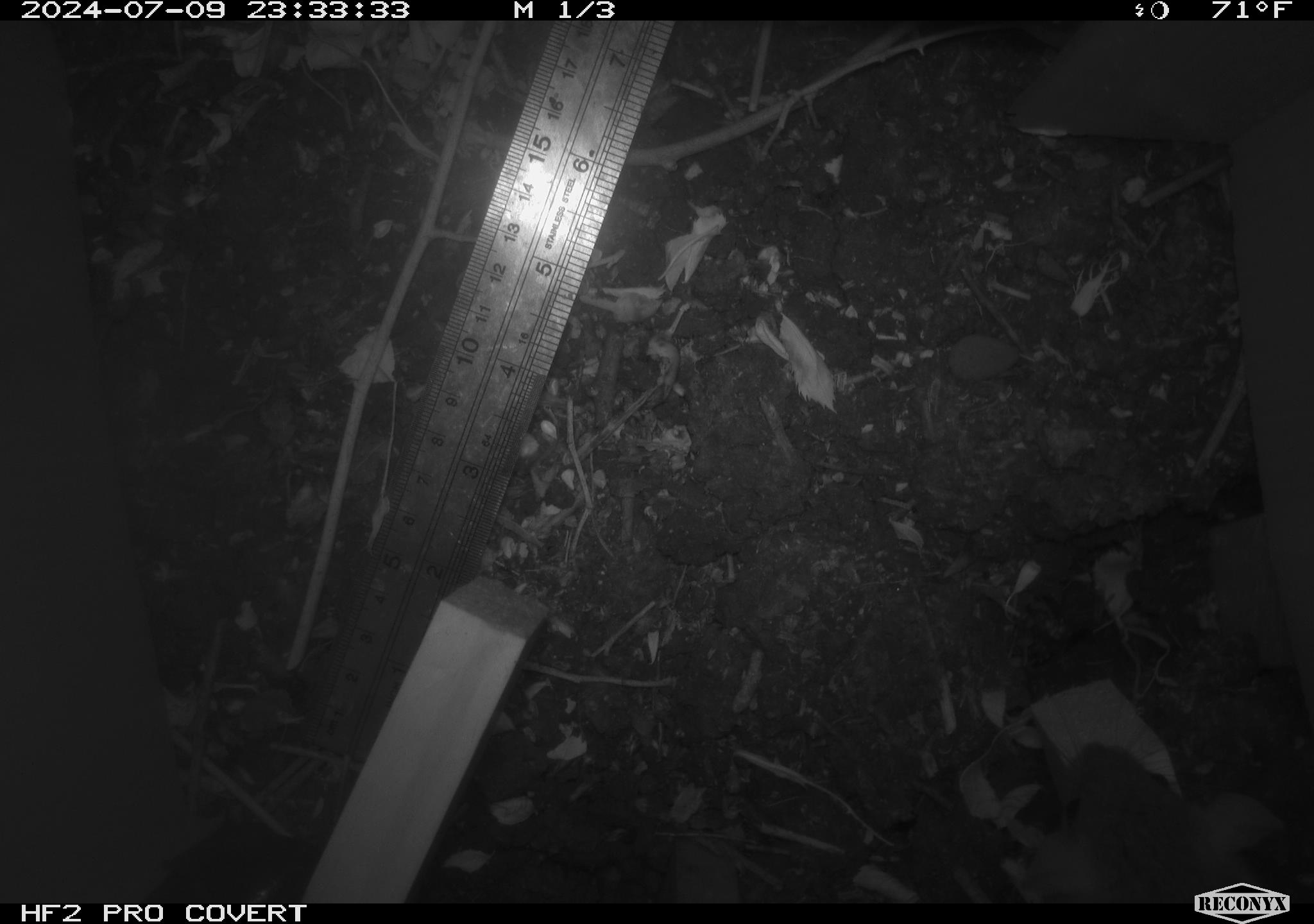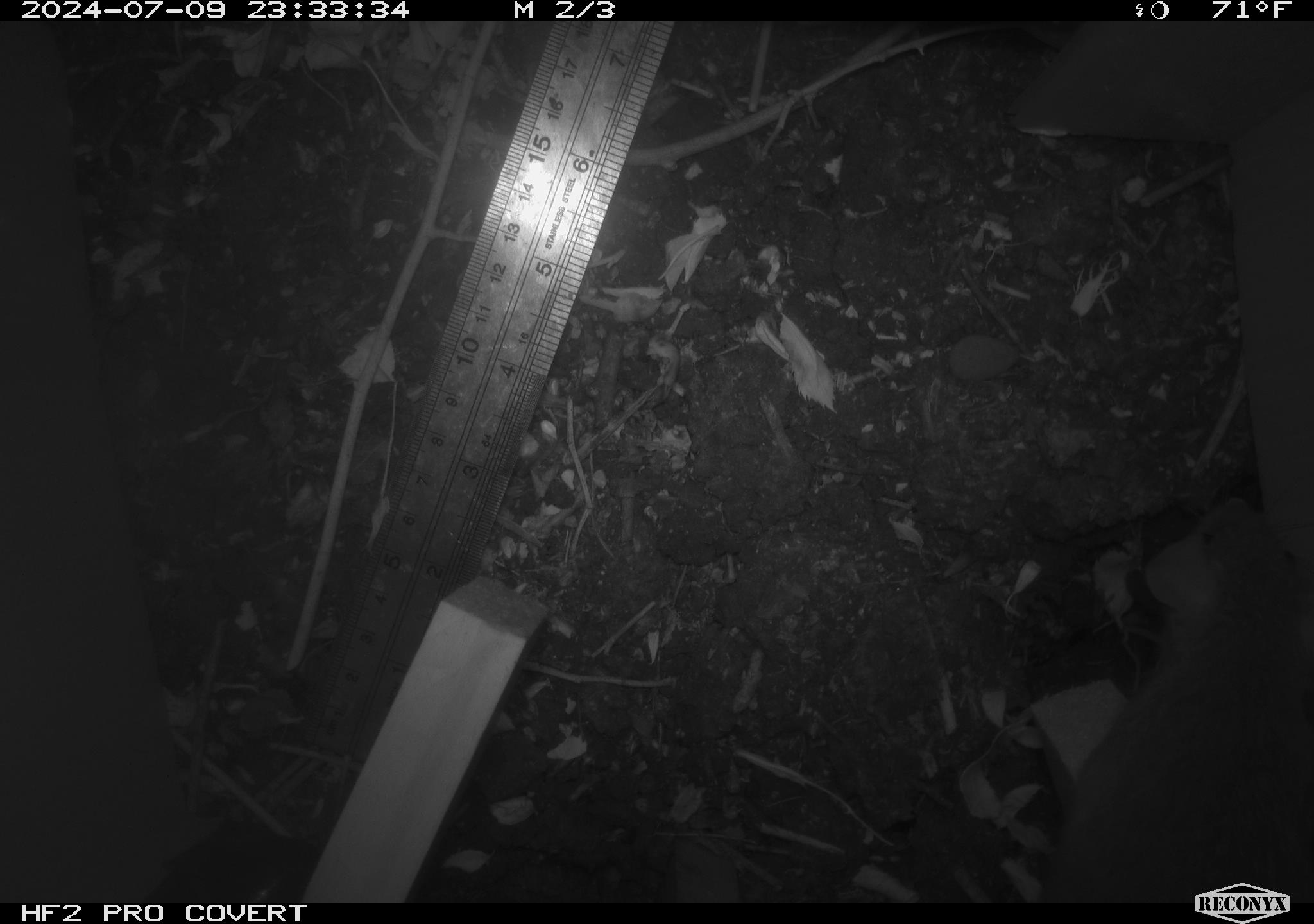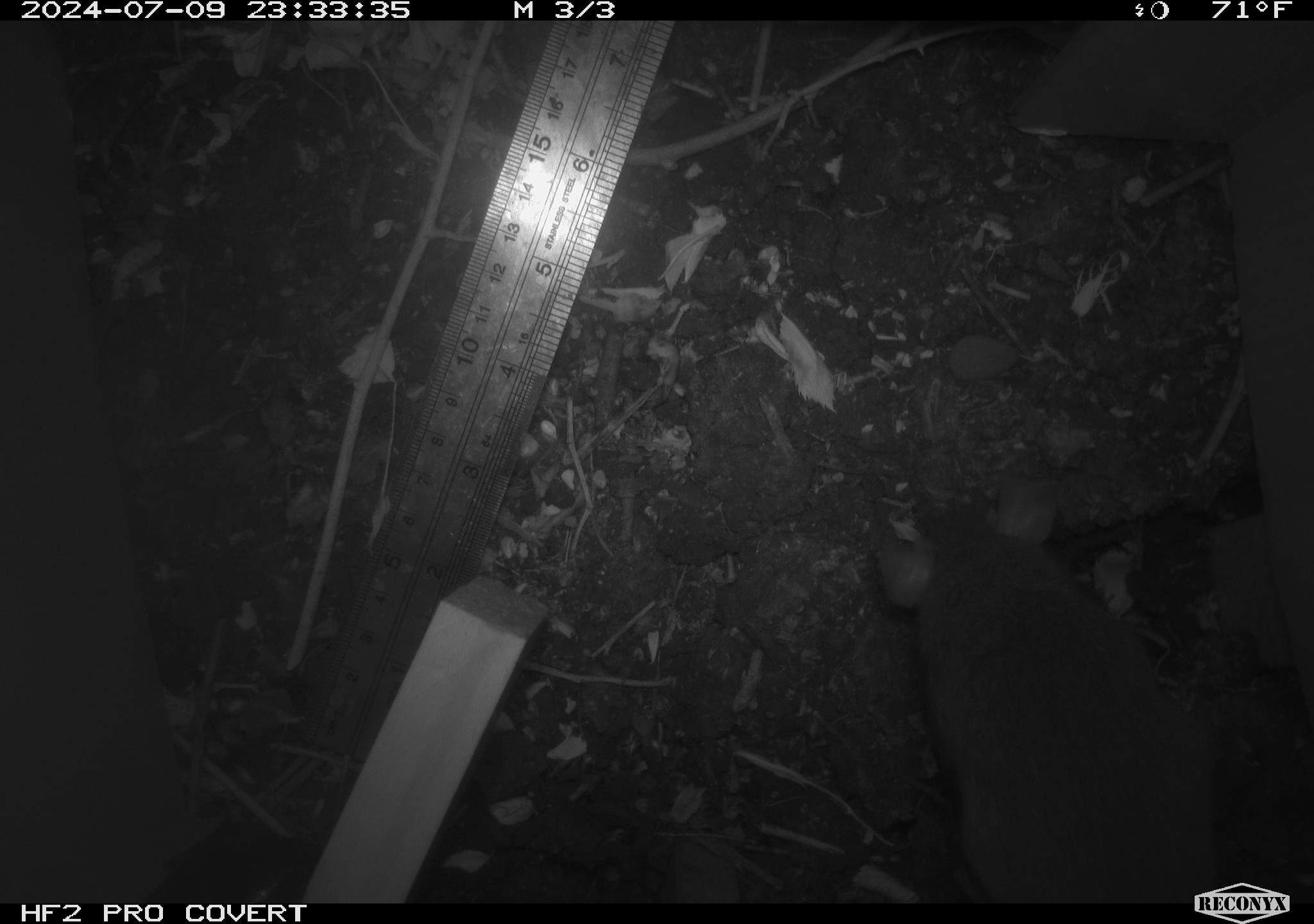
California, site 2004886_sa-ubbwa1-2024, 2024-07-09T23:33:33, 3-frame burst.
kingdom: Animalia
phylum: Chordata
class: Mammalia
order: Rodentia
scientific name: Rodentia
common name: mouse species